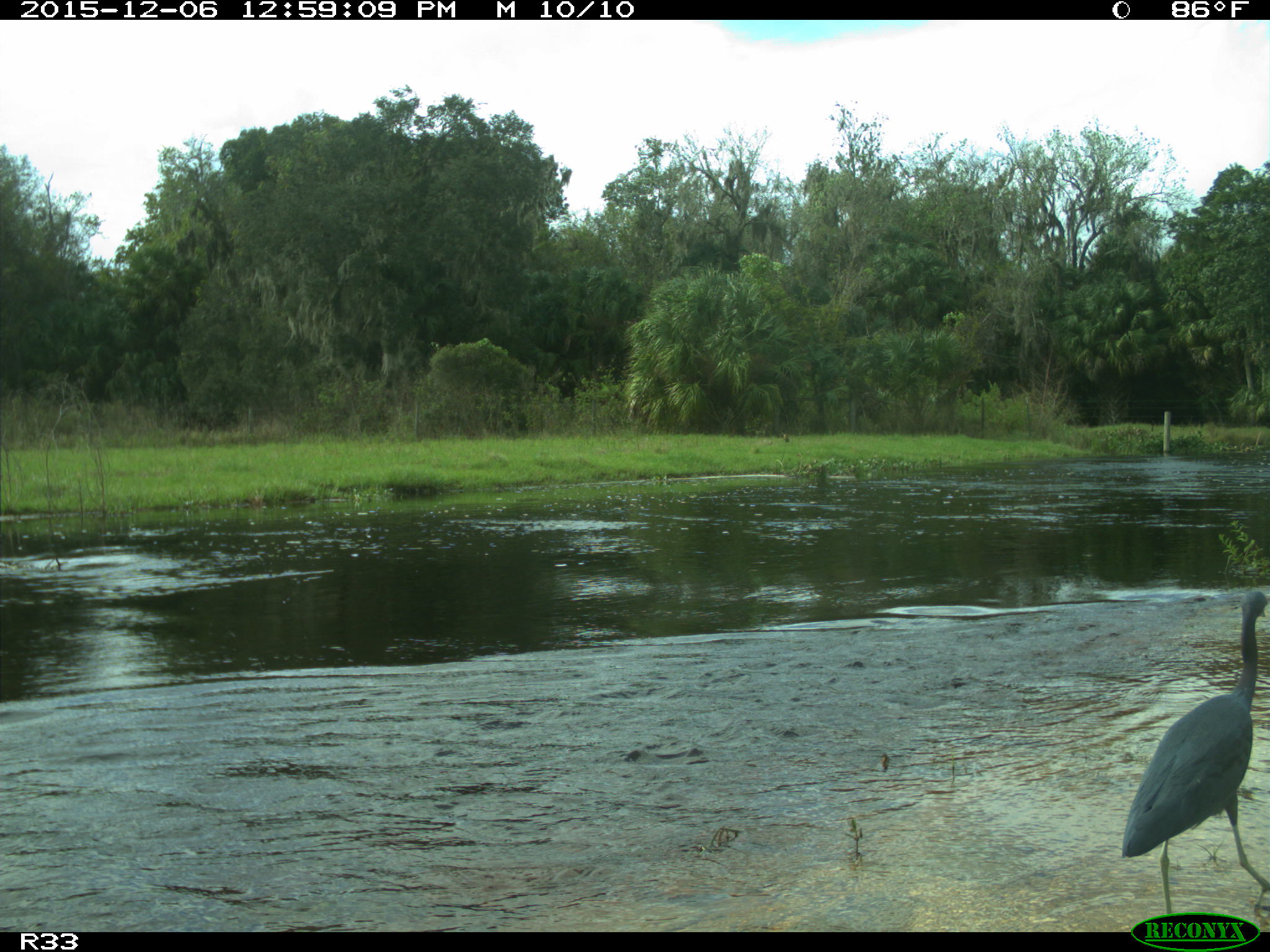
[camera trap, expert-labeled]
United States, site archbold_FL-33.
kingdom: Animalia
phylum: Chordata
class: Aves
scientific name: Aves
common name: birds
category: unidentified bird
Unidentified bird (birds) (Aves).